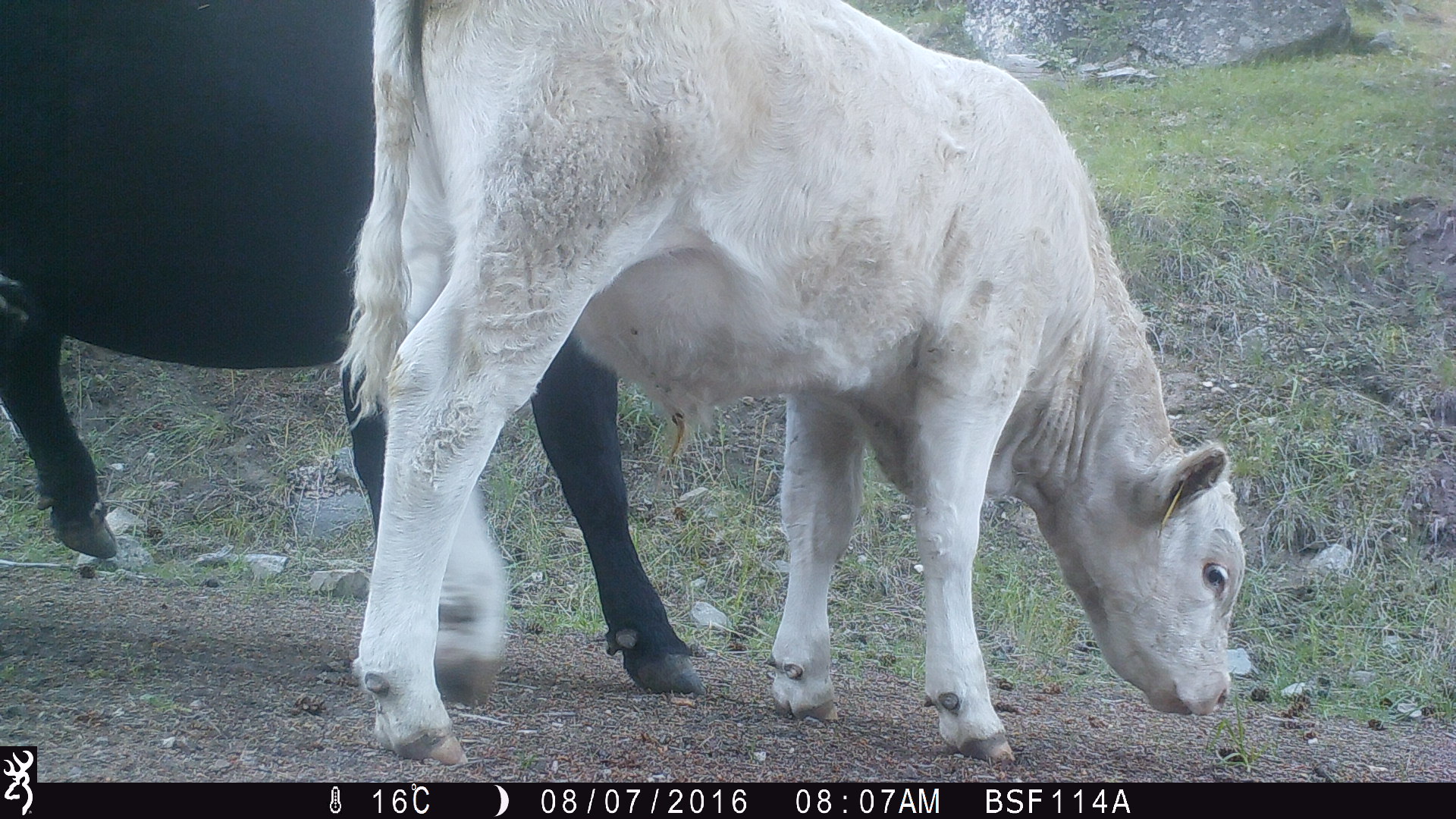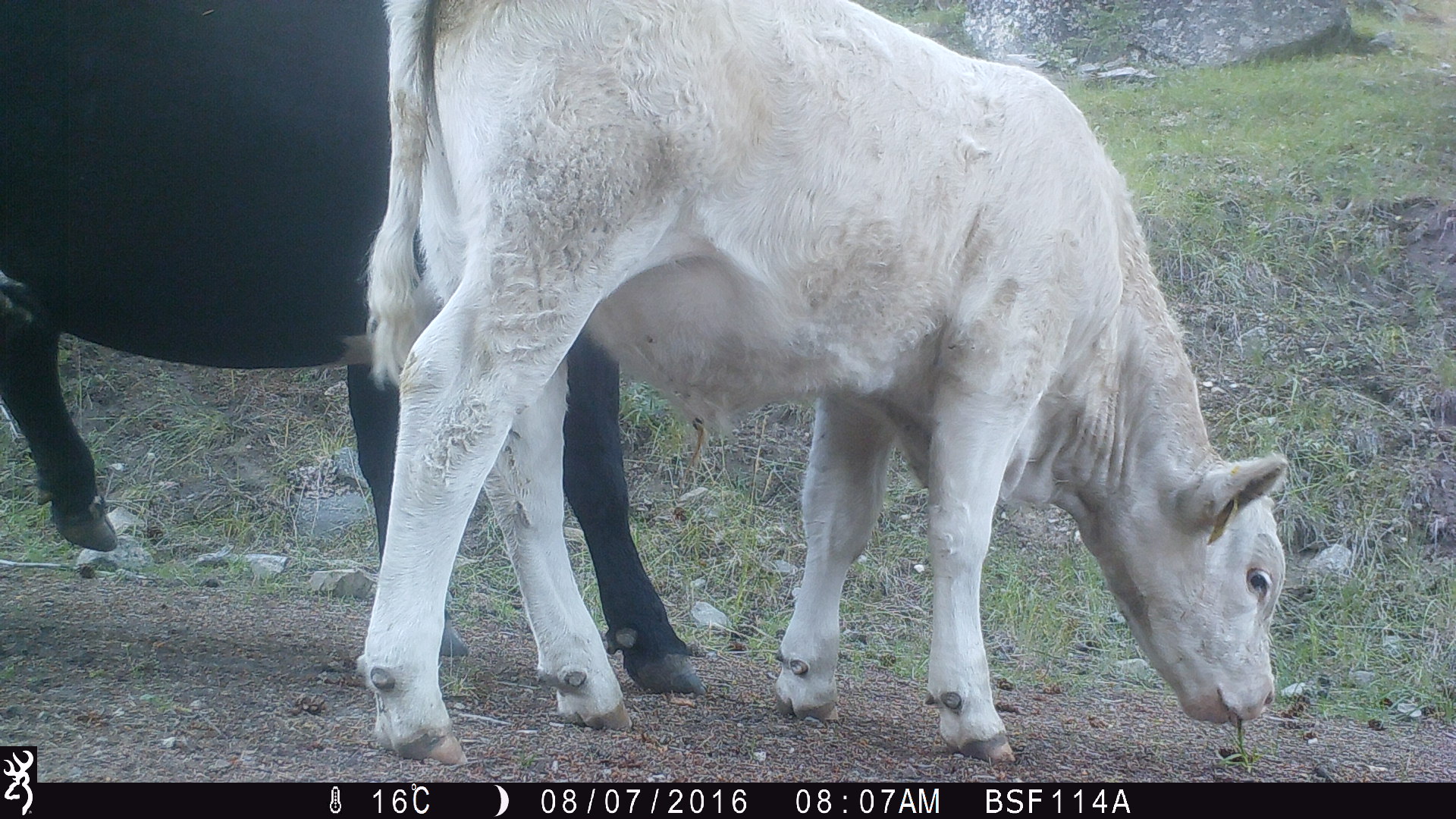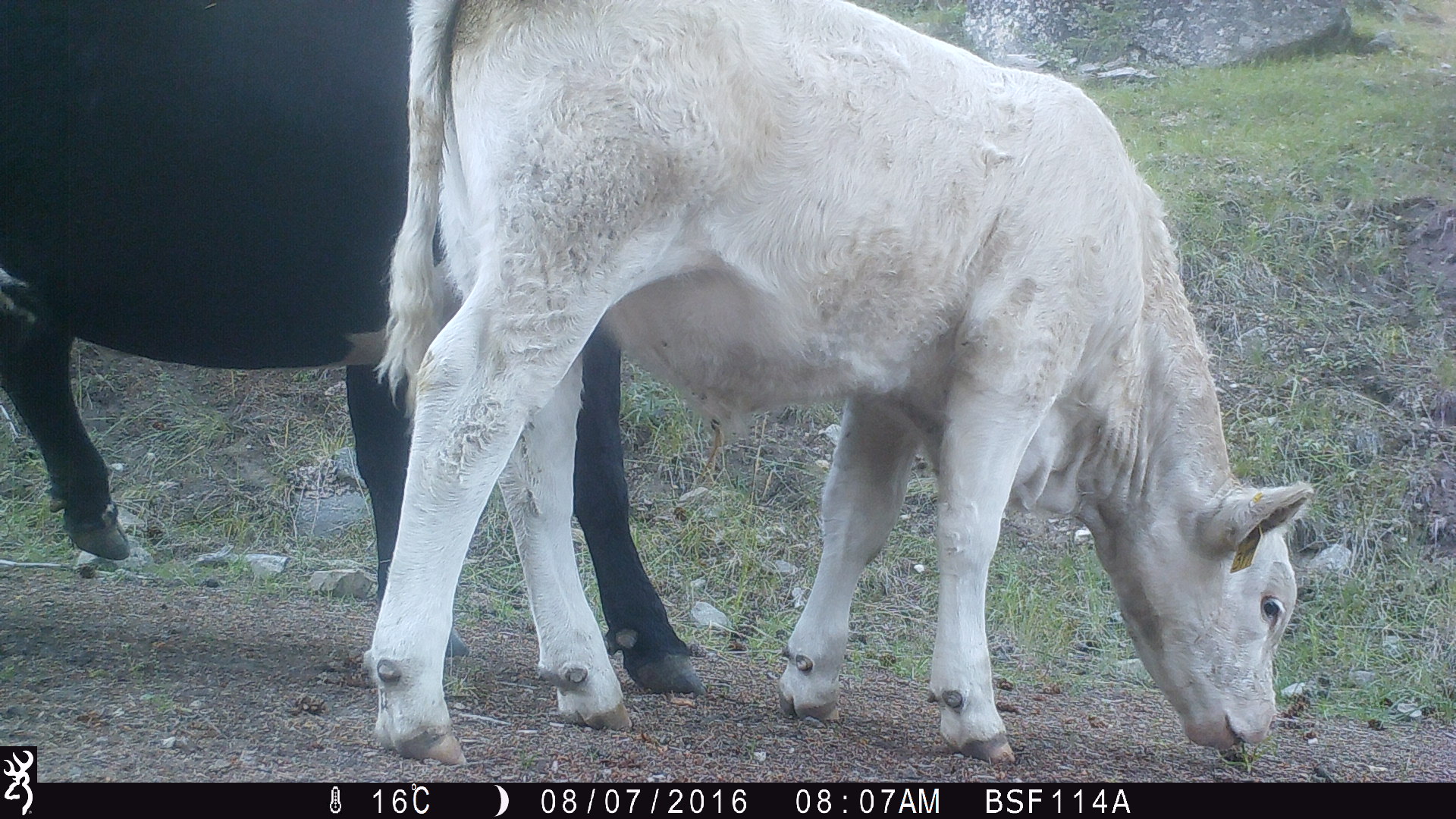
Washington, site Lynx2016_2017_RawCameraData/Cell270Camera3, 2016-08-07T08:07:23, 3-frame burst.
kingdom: Animalia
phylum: Chordata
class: Mammalia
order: Artiodactyla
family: Bovidae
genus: Bos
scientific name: Bos taurus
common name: domestic cattle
Domestic cattle (Bos taurus). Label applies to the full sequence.